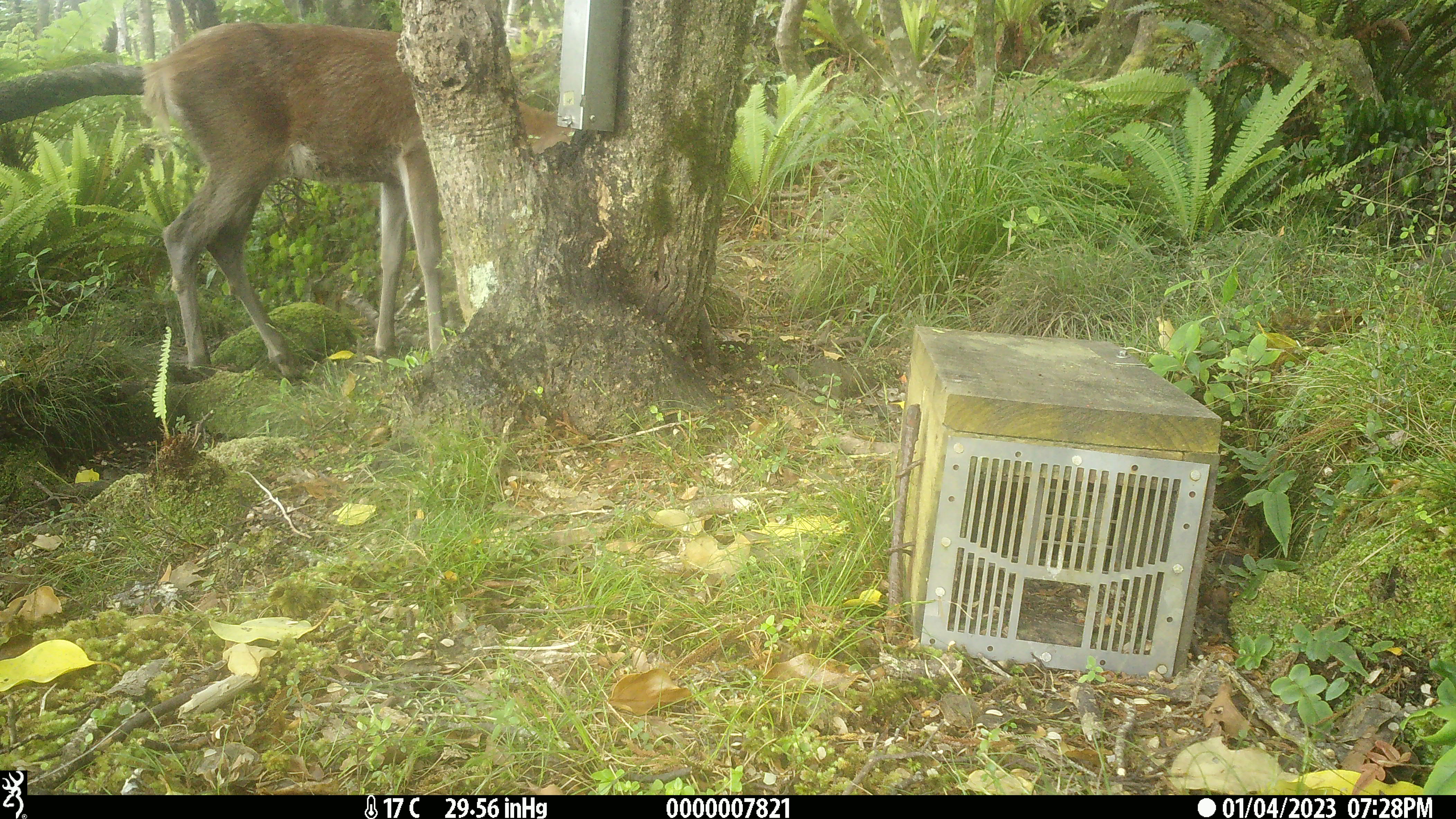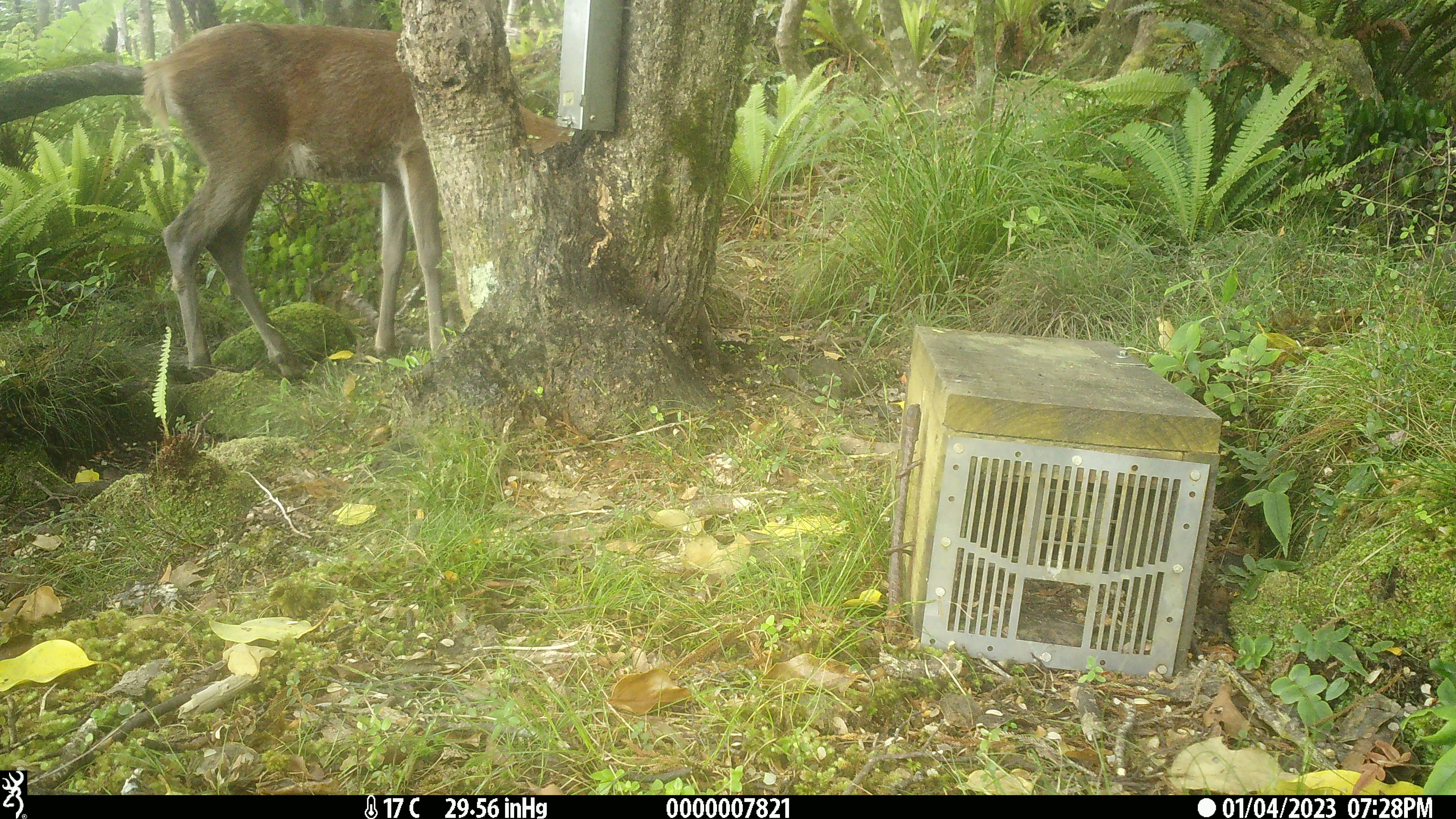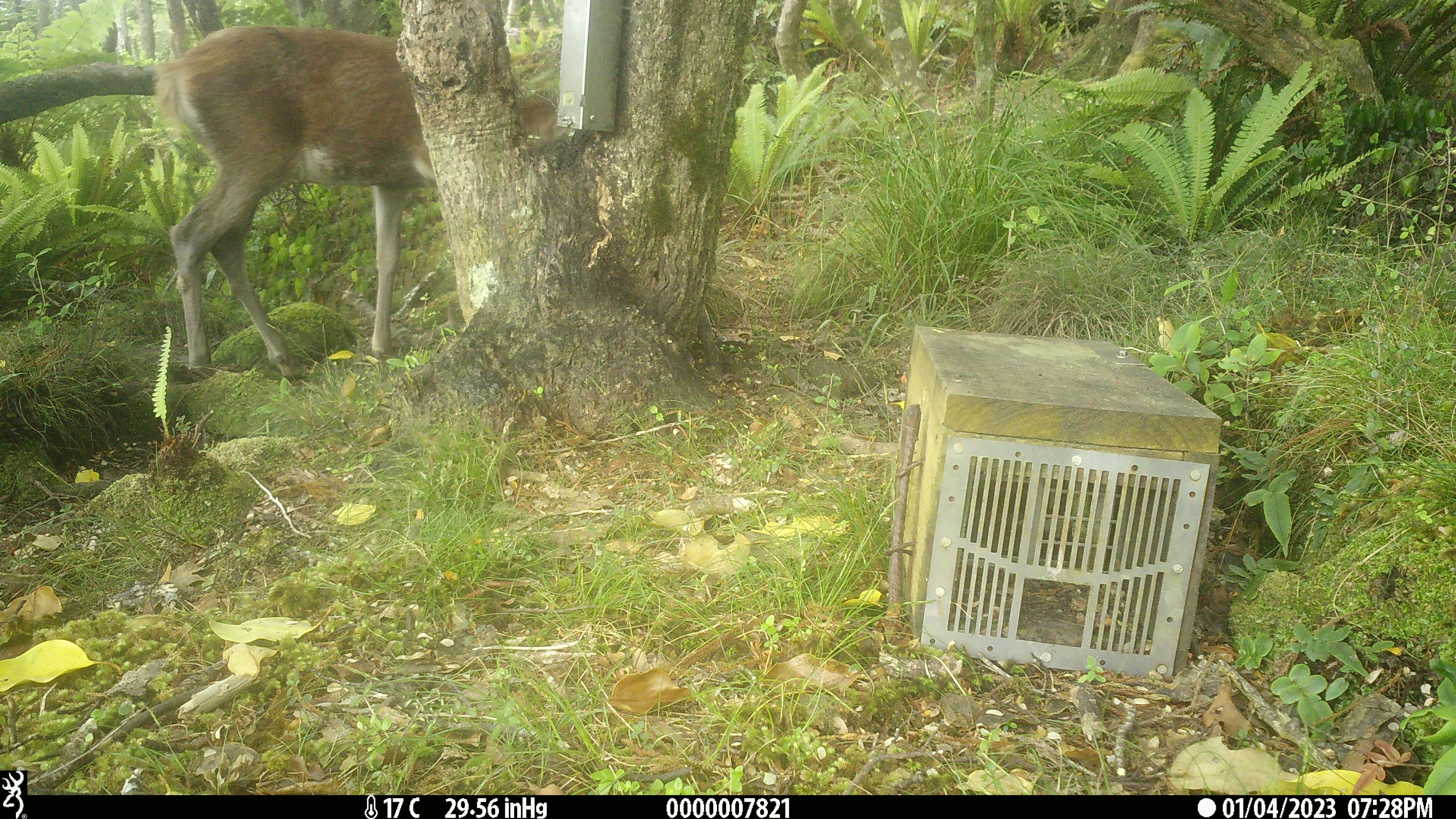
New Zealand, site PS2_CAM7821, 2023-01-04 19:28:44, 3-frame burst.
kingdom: Animalia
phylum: Chordata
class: Mammalia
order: Artiodactyla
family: Cervidae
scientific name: Cervidae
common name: deer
Deer (Cervidae).